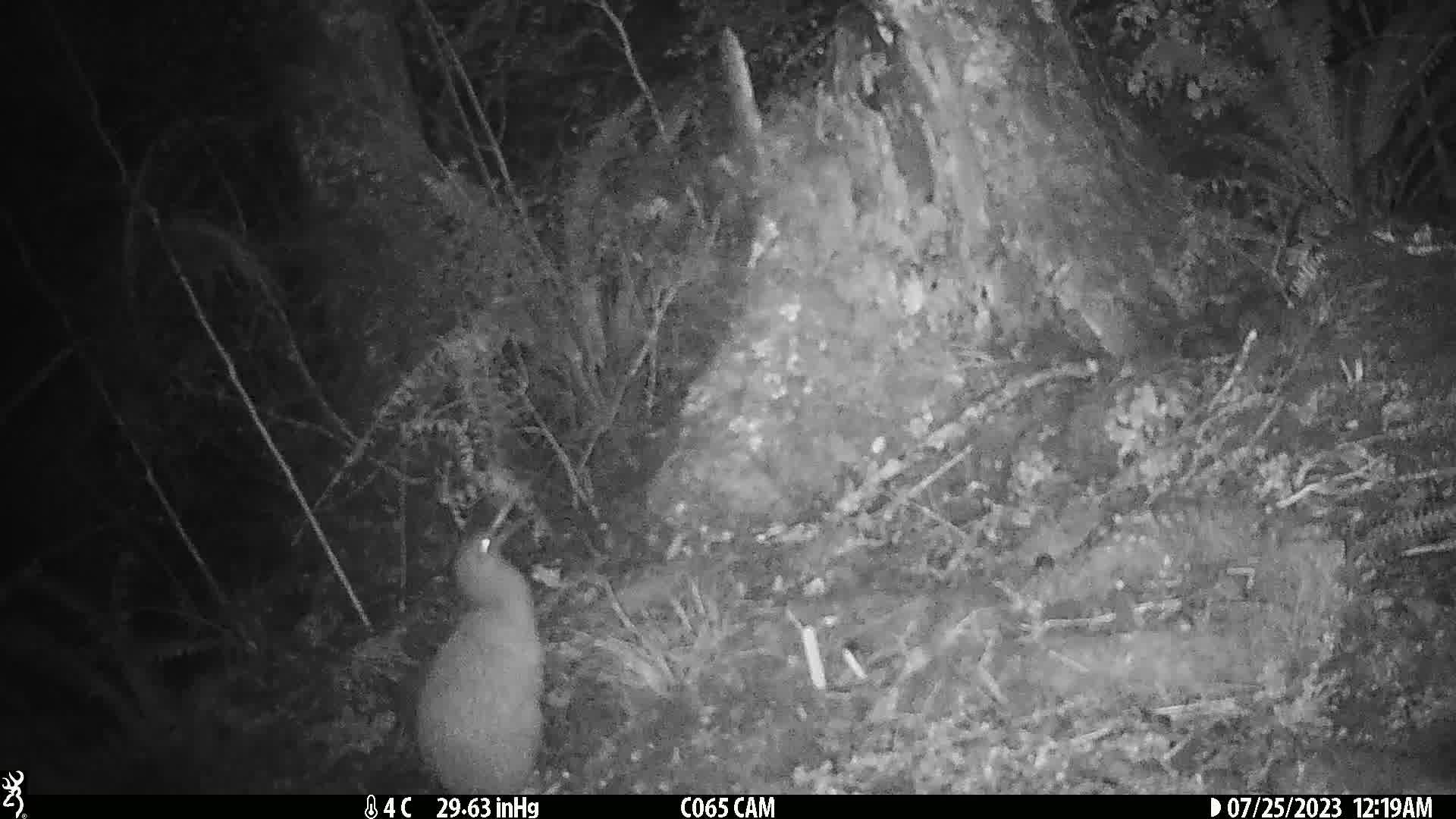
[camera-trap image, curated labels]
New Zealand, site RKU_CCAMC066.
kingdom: Animalia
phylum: Chordata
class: Aves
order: Apterygiformes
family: Apterygidae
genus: Apteryx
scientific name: Apteryx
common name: kiwi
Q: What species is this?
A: Kiwi (Apteryx).